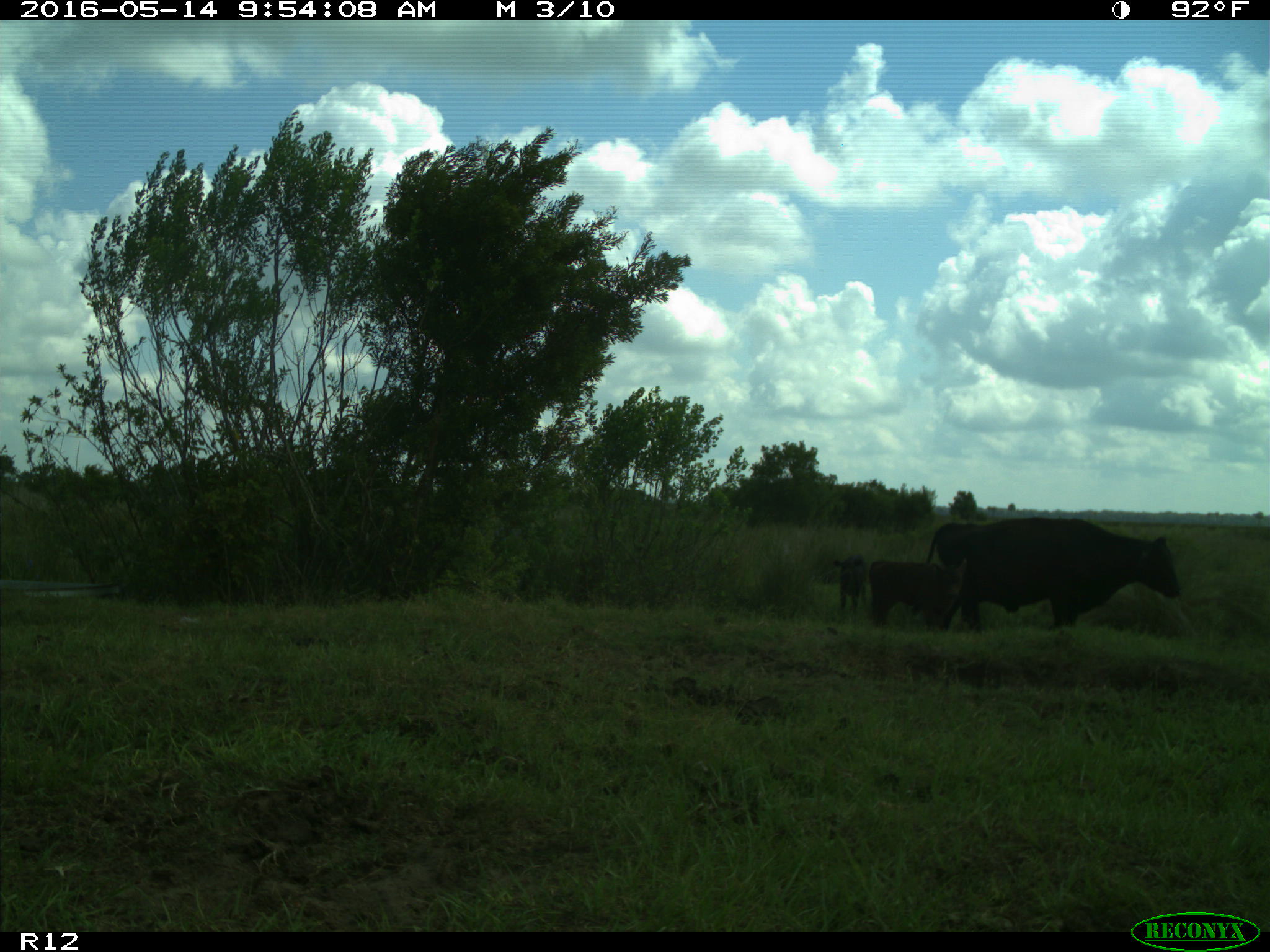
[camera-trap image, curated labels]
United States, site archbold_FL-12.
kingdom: Animalia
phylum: Chordata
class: Mammalia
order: Artiodactyla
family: Bovidae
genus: Bos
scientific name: Bos taurus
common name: domestic cow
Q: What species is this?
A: Bos taurus (domestic cow).